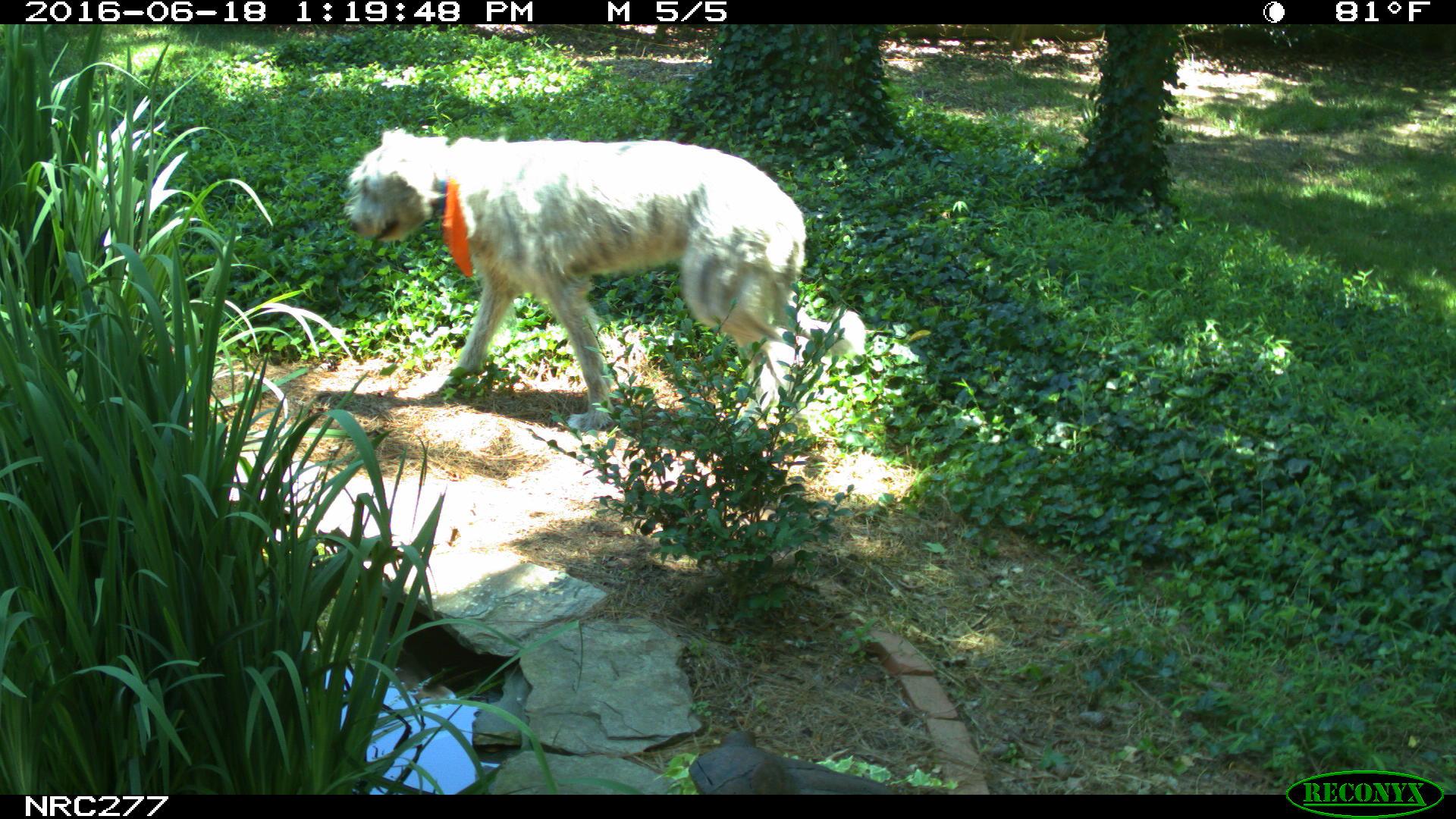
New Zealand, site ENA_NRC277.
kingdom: Animalia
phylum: Chordata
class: Mammalia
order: Carnivora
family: Canidae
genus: Canis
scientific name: Canis familiaris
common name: domestic dog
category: dog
Dog (domestic dog) (Canis familiaris).